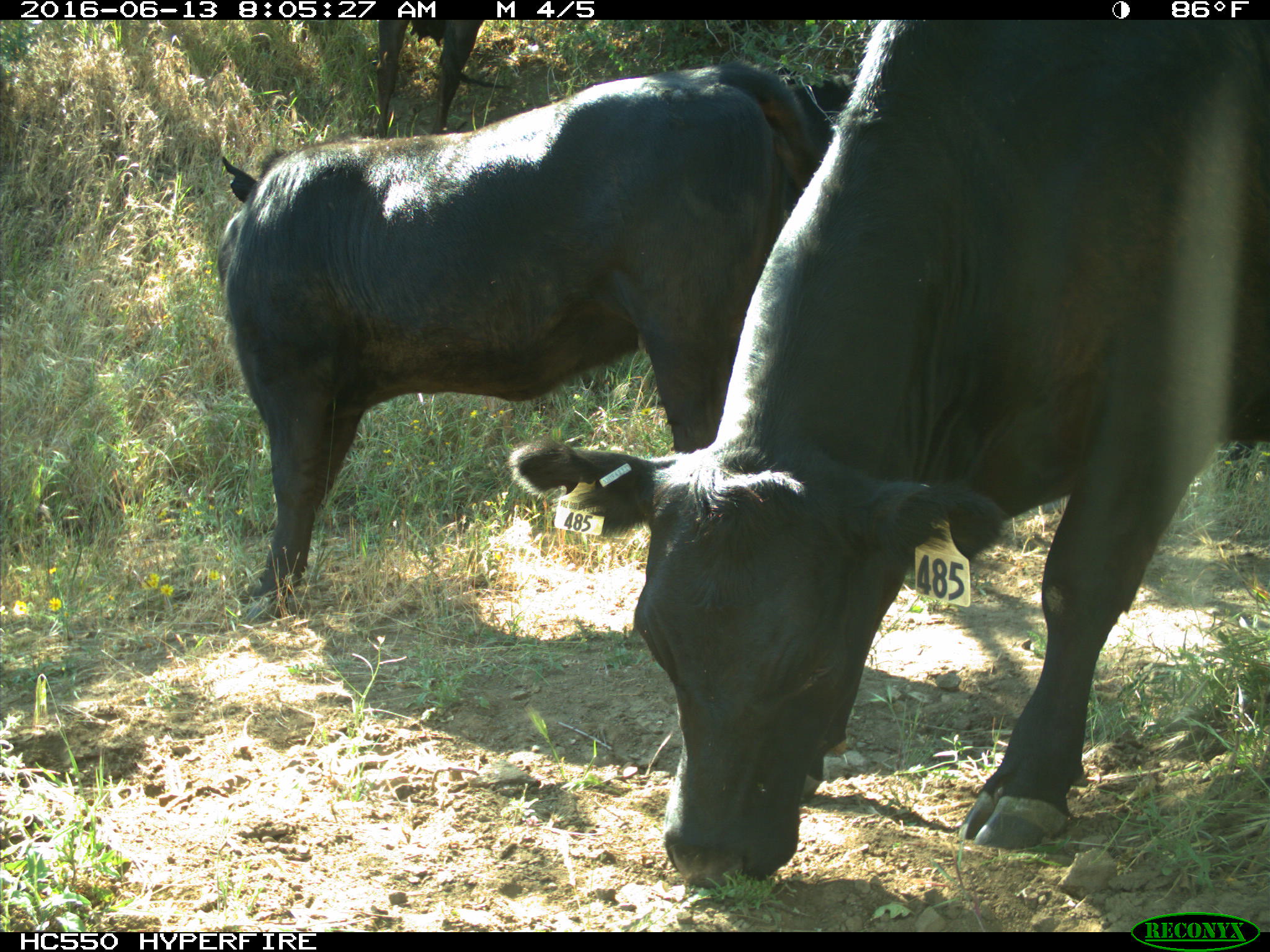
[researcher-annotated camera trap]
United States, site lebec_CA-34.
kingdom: Animalia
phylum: Chordata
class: Mammalia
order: Artiodactyla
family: Bovidae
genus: Bos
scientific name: Bos taurus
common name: domestic cow